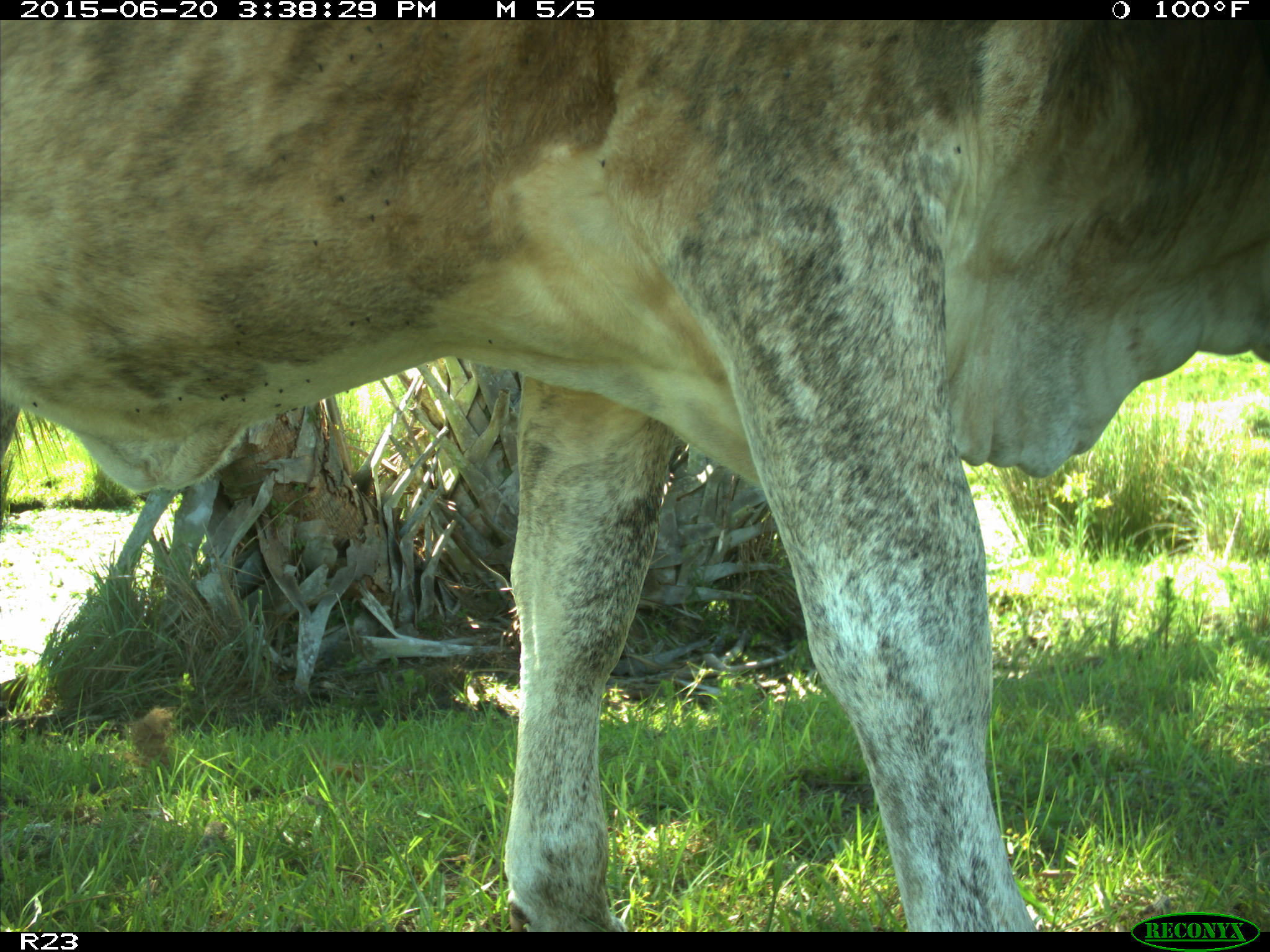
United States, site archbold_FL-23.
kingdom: Animalia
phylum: Chordata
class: Mammalia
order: Artiodactyla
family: Bovidae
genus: Bos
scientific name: Bos taurus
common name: domestic cow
Bos taurus (domestic cow).